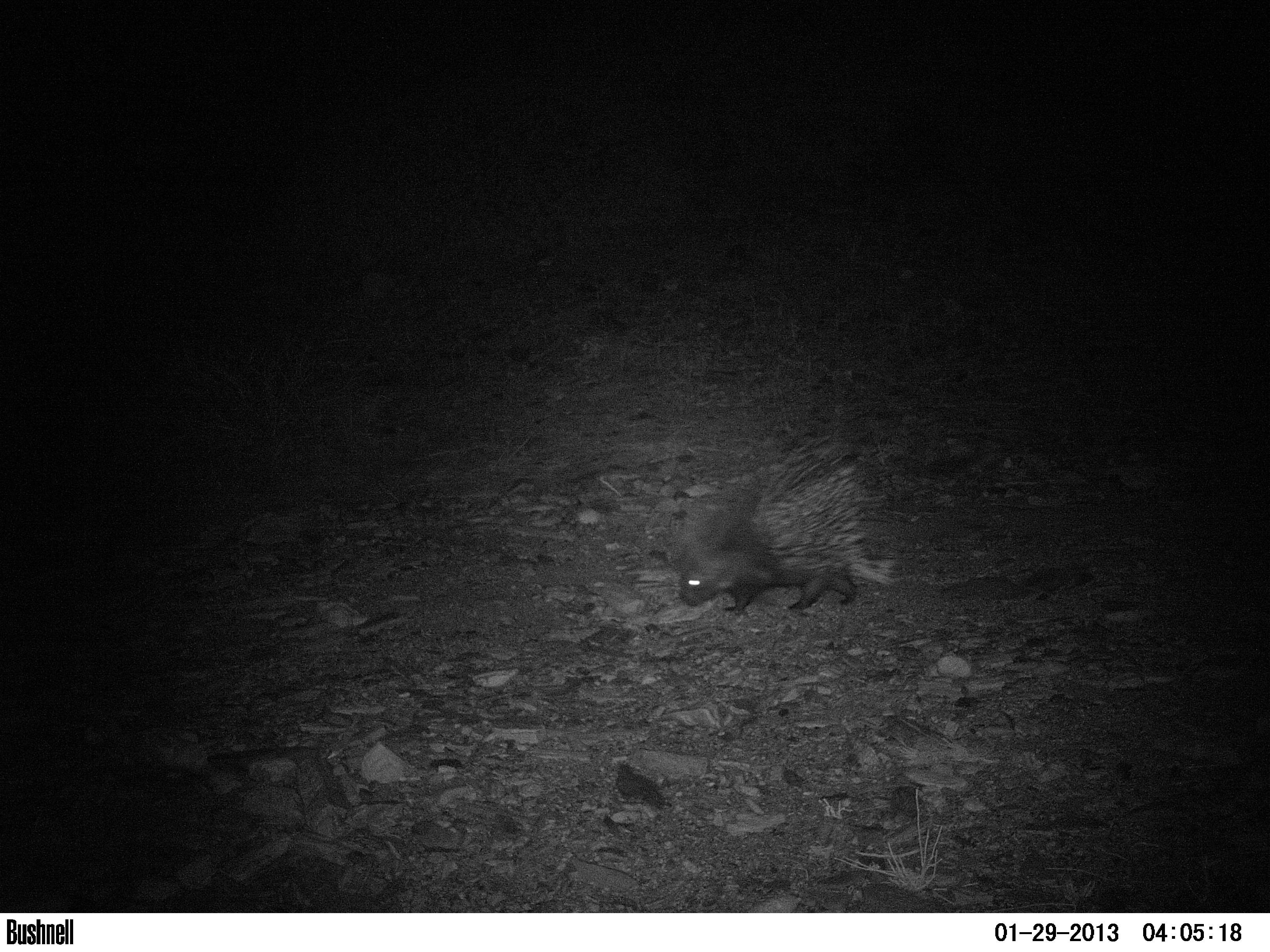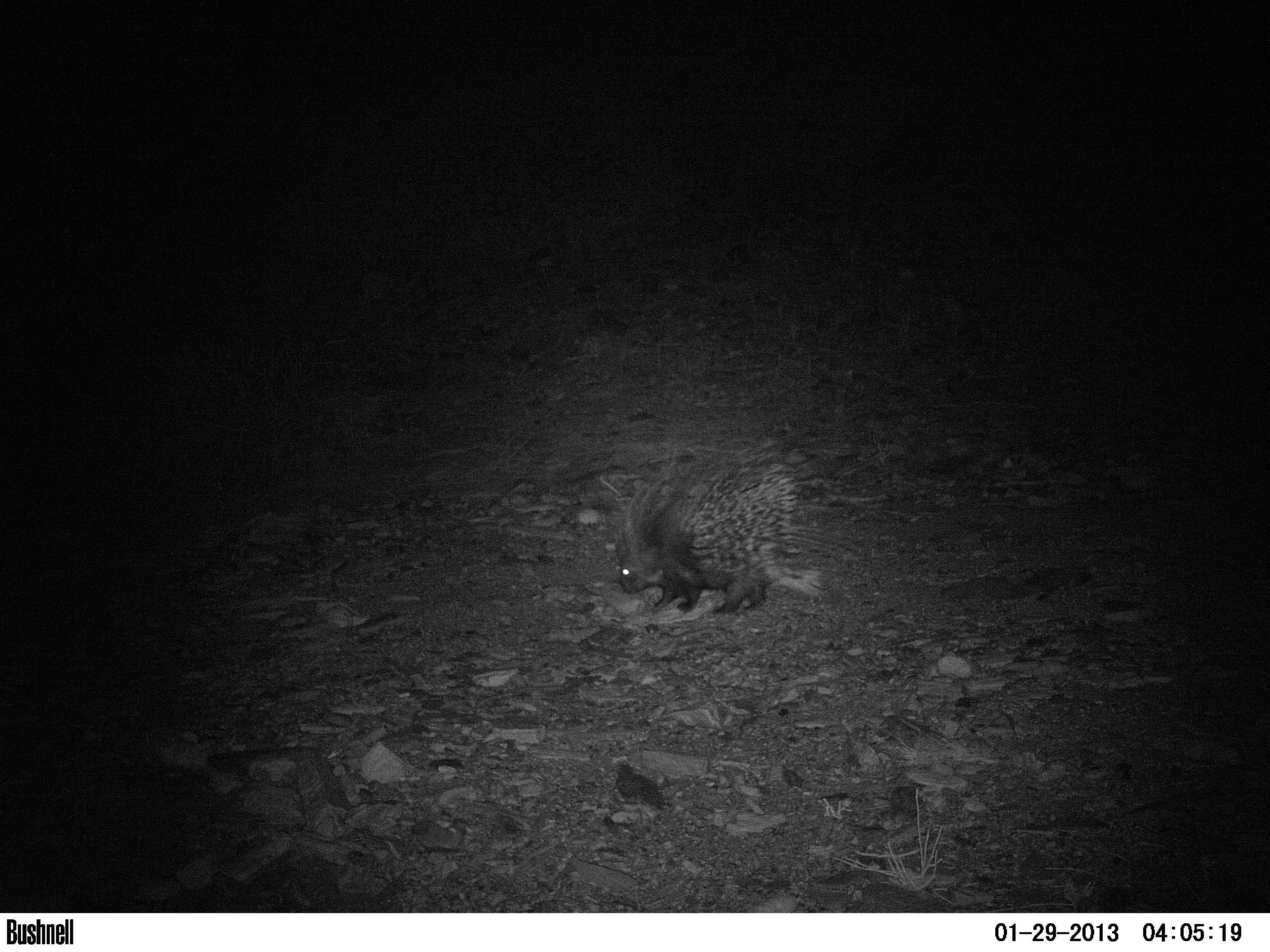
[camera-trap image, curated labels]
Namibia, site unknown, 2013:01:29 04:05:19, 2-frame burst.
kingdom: Animalia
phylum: Chordata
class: Mammalia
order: Rodentia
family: Hystricidae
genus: Hystrix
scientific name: Hystrix africaeaustralis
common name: cape porcupine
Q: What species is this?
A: Hystrix africaeaustralis (cape porcupine).